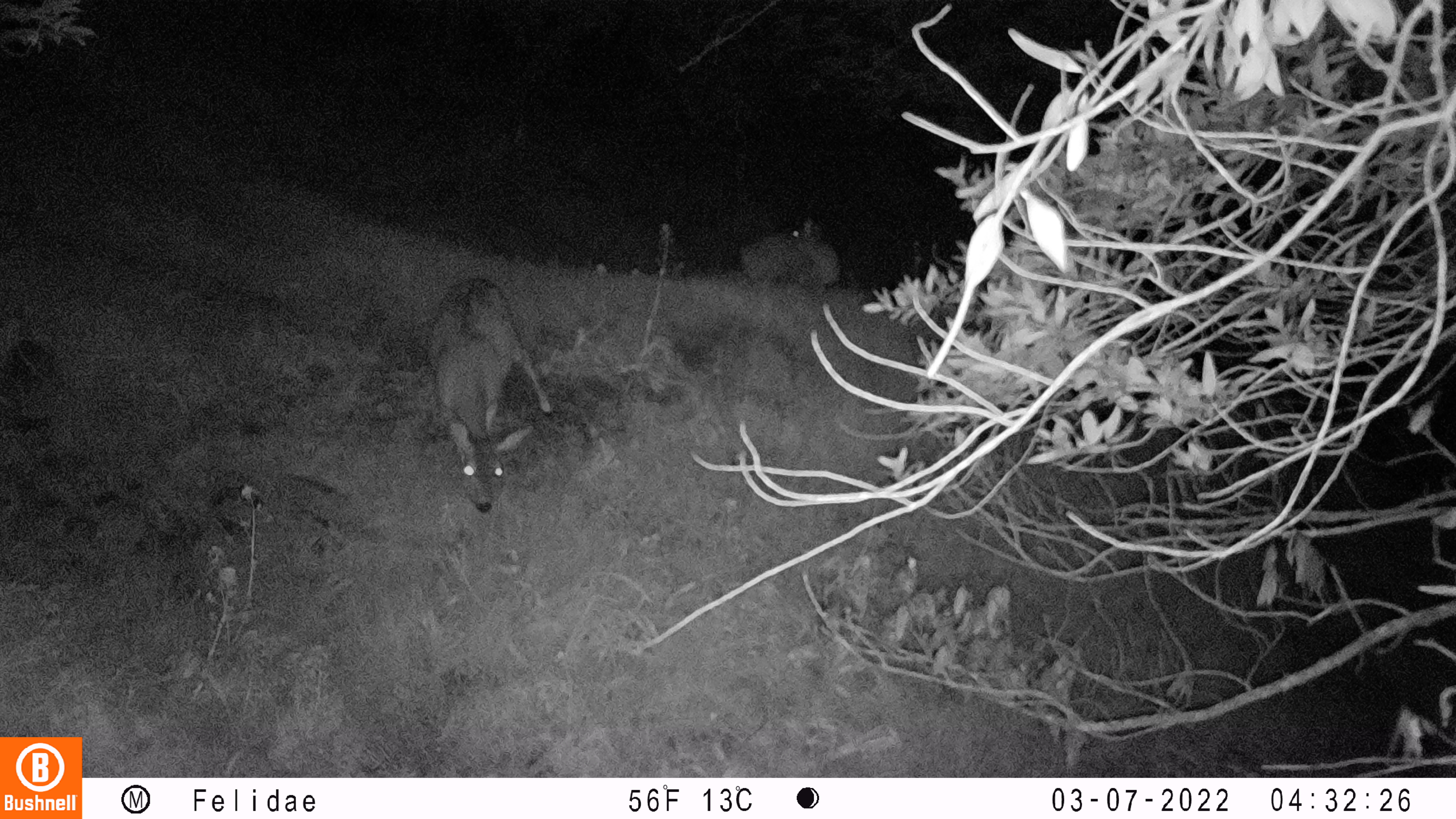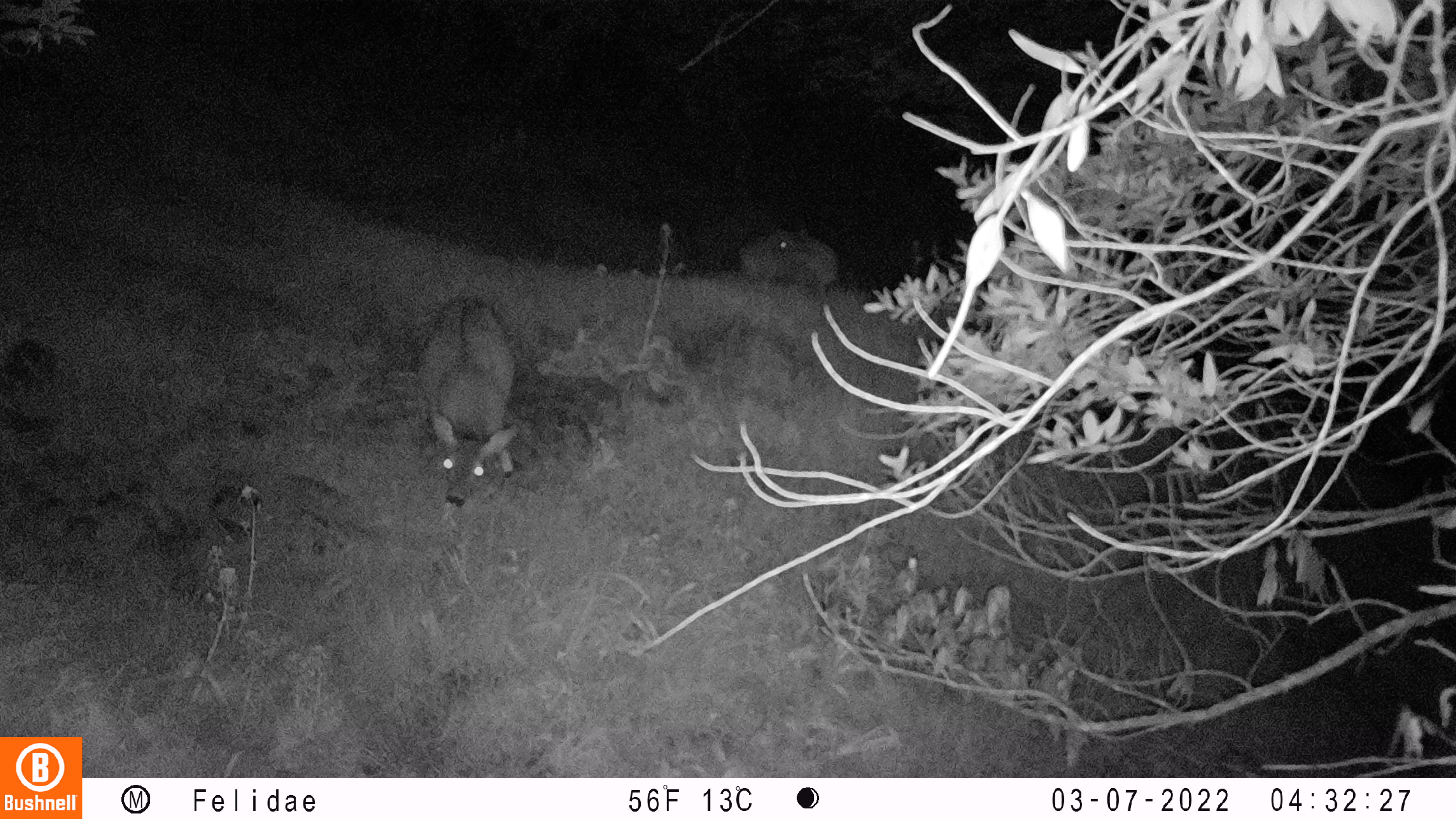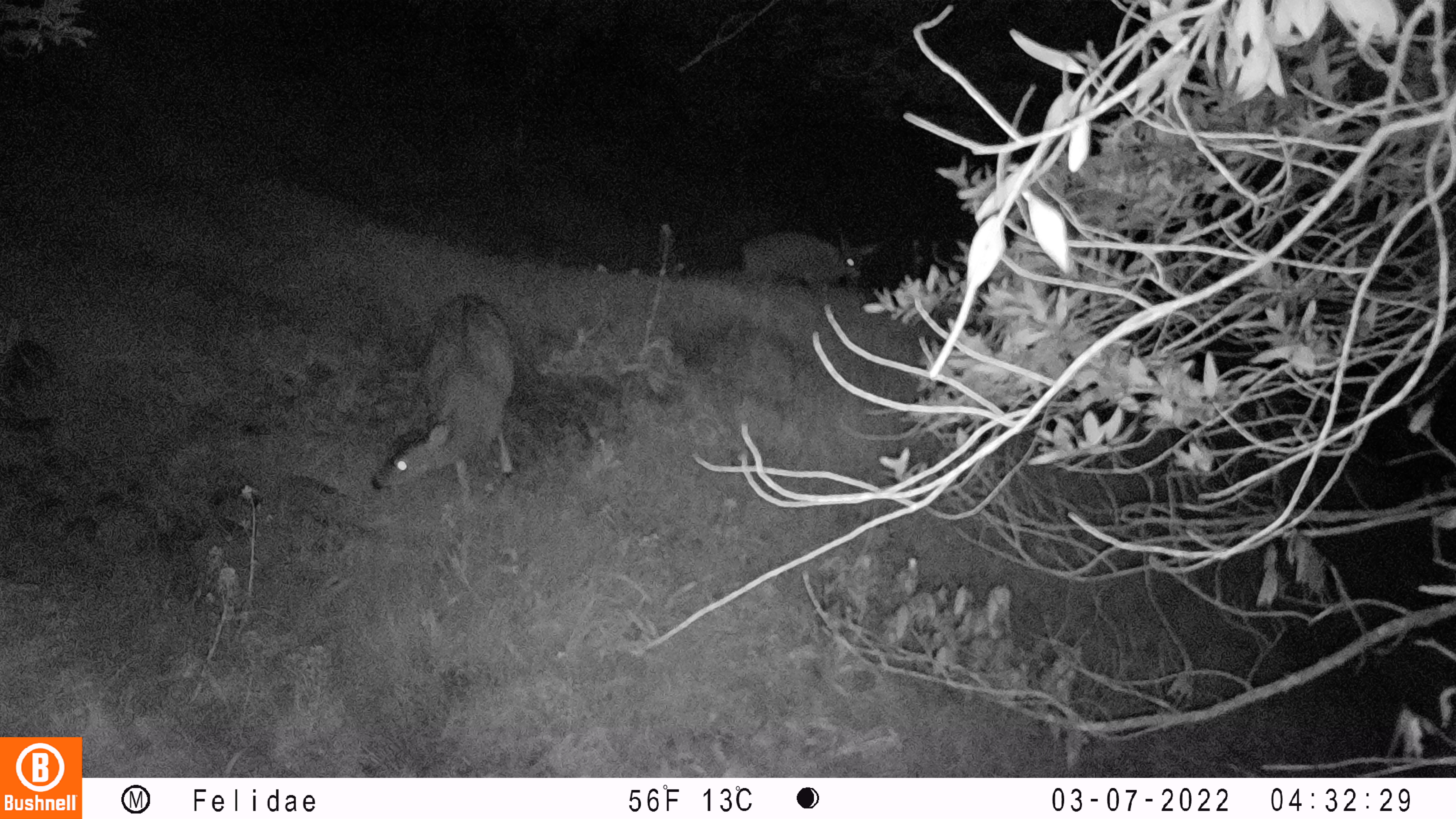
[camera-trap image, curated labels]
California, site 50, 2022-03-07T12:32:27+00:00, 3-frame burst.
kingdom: Animalia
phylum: Chordata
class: Mammalia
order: Artiodactyla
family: Cervidae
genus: Odocoileus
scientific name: Odocoileus hemionus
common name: mule deer